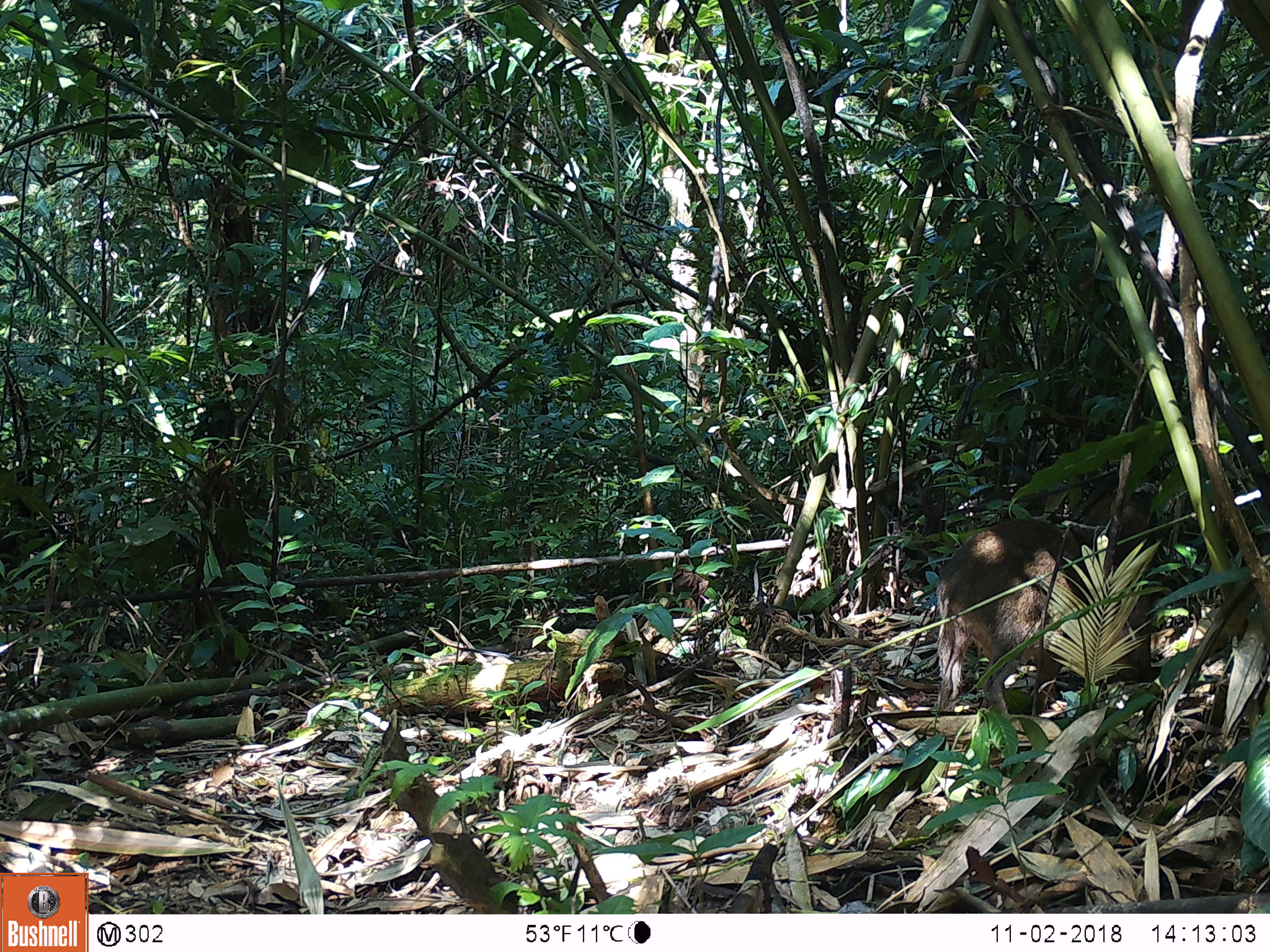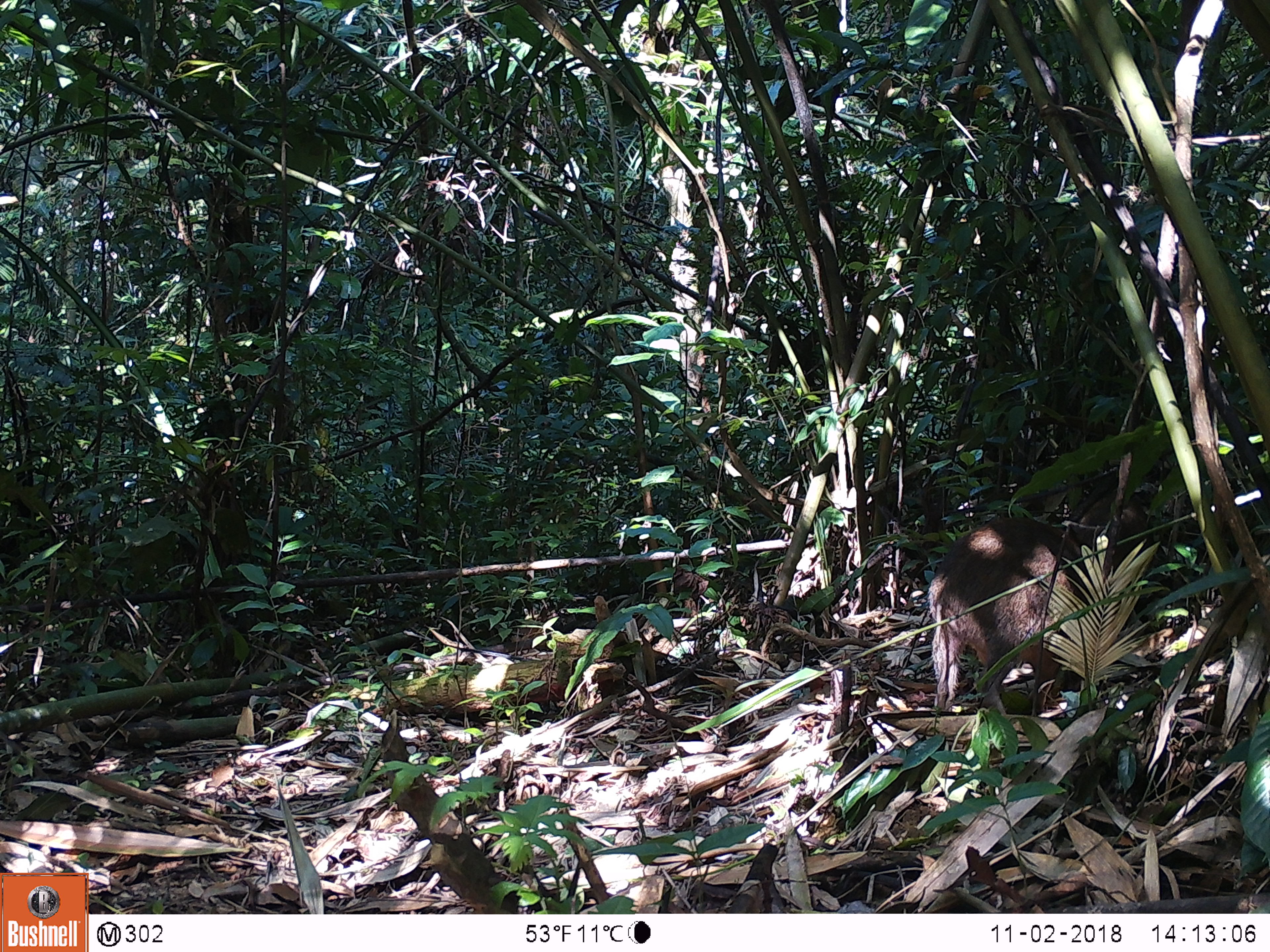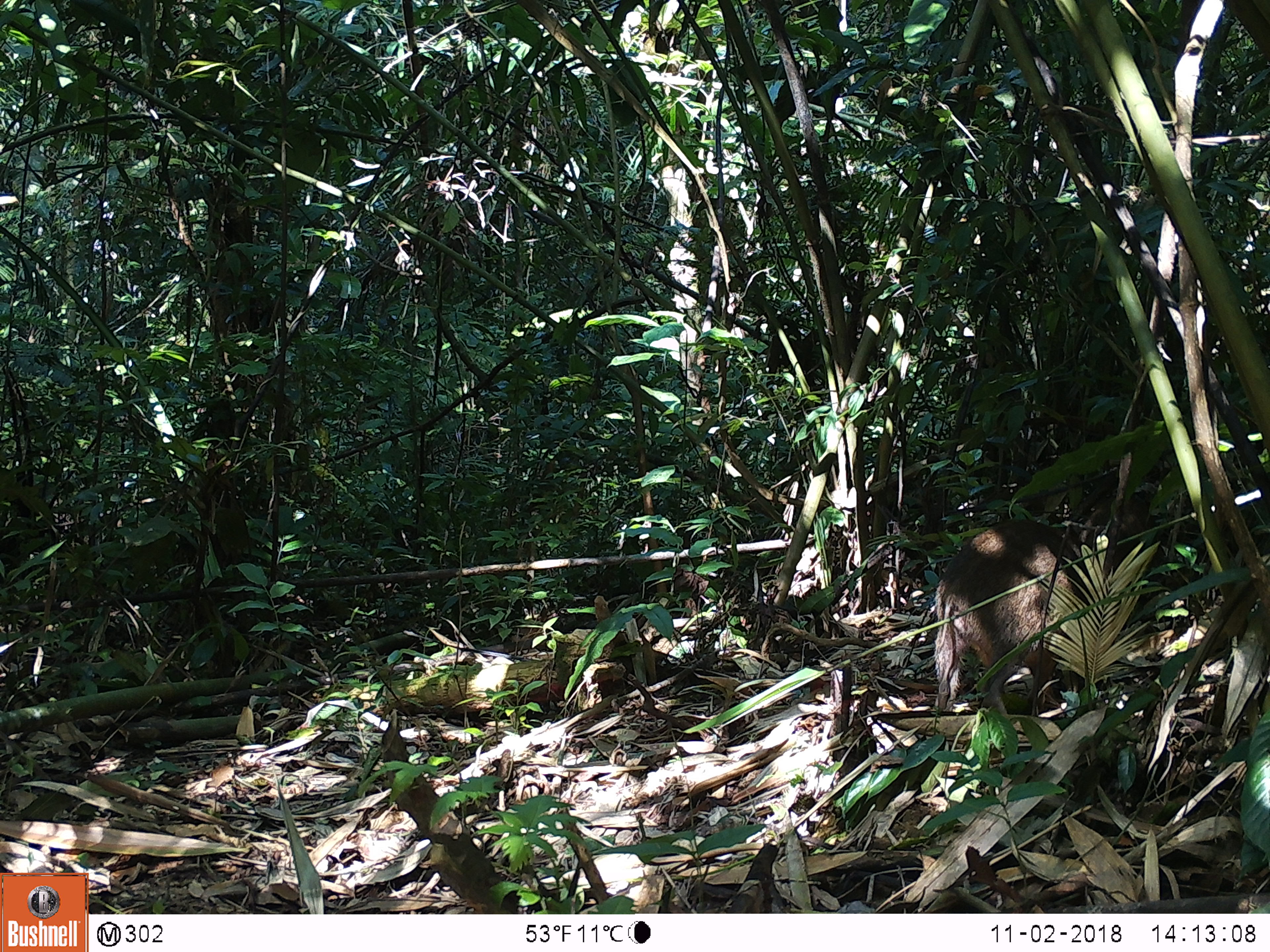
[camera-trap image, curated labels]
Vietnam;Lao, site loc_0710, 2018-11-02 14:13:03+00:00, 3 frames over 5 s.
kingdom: Animalia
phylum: Chordata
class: Mammalia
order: Artiodactyla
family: Suidae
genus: Sus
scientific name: Sus scrofa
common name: eurasian wild pig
Eurasian wild pig (Sus scrofa). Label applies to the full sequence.